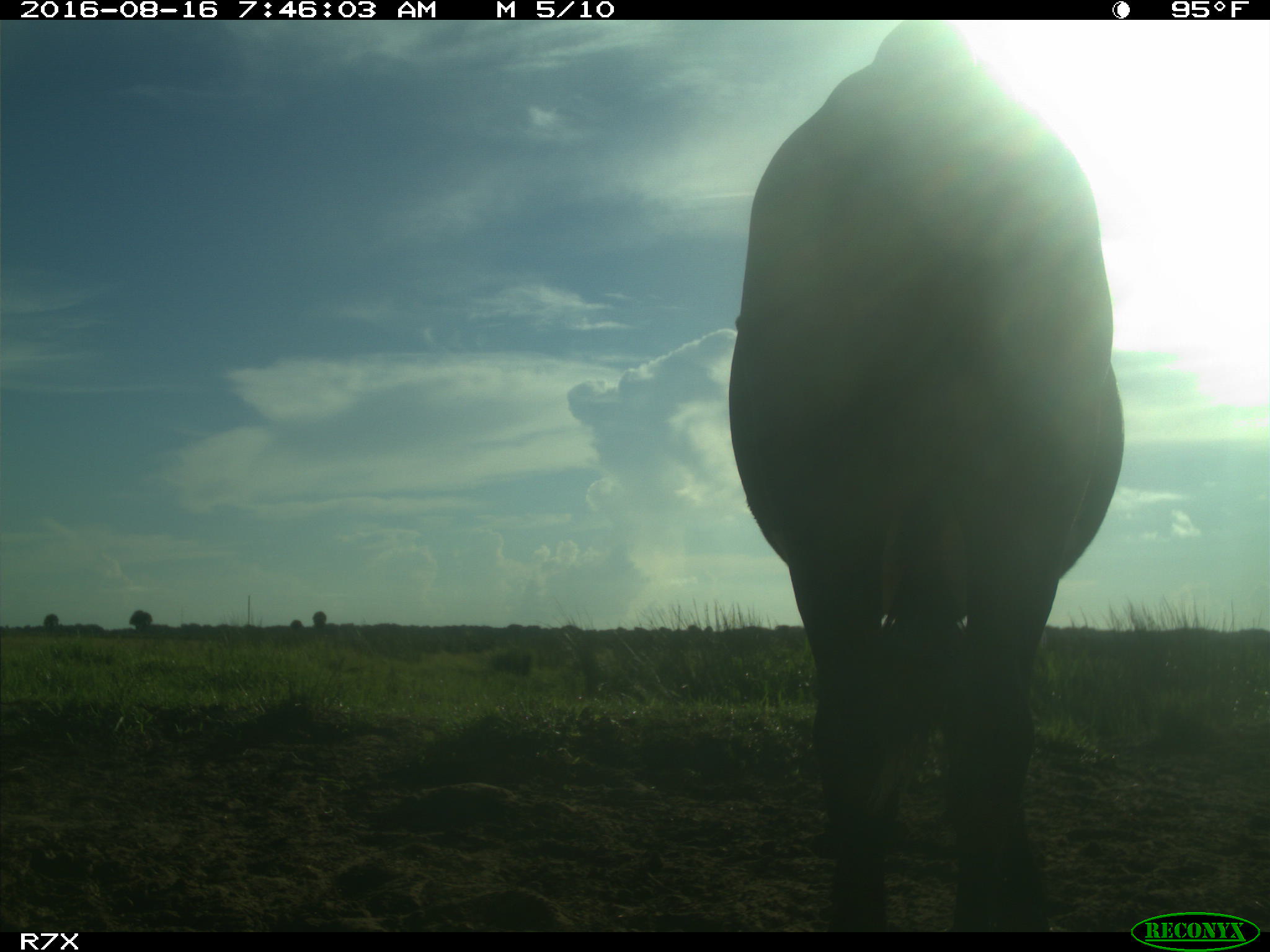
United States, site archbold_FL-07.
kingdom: Animalia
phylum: Chordata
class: Mammalia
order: Artiodactyla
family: Bovidae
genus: Bos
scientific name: Bos taurus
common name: domestic cow